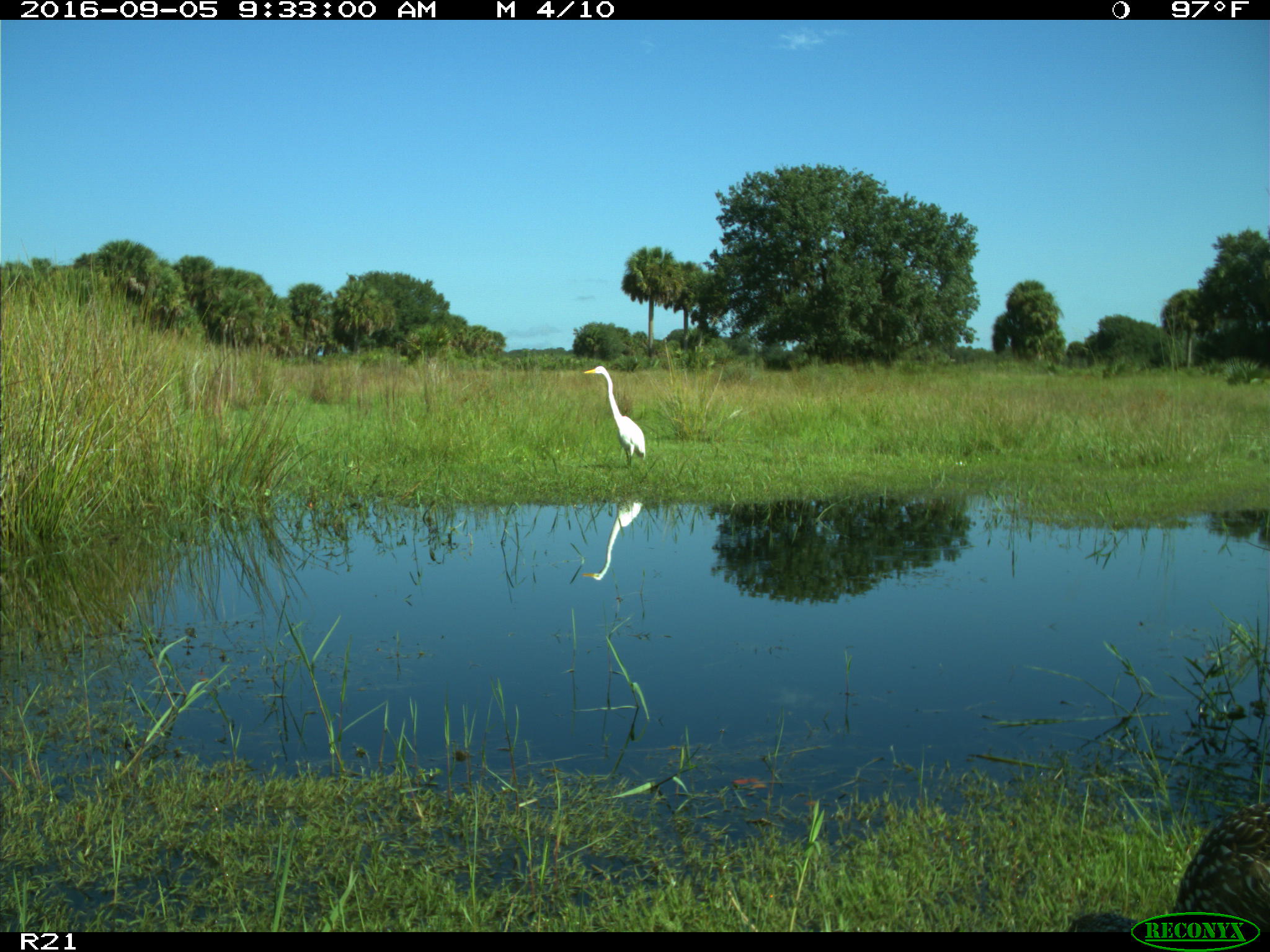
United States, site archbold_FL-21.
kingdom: Animalia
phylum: Chordata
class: Aves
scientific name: Aves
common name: birds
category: unidentified bird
Unidentified bird (birds) (Aves).